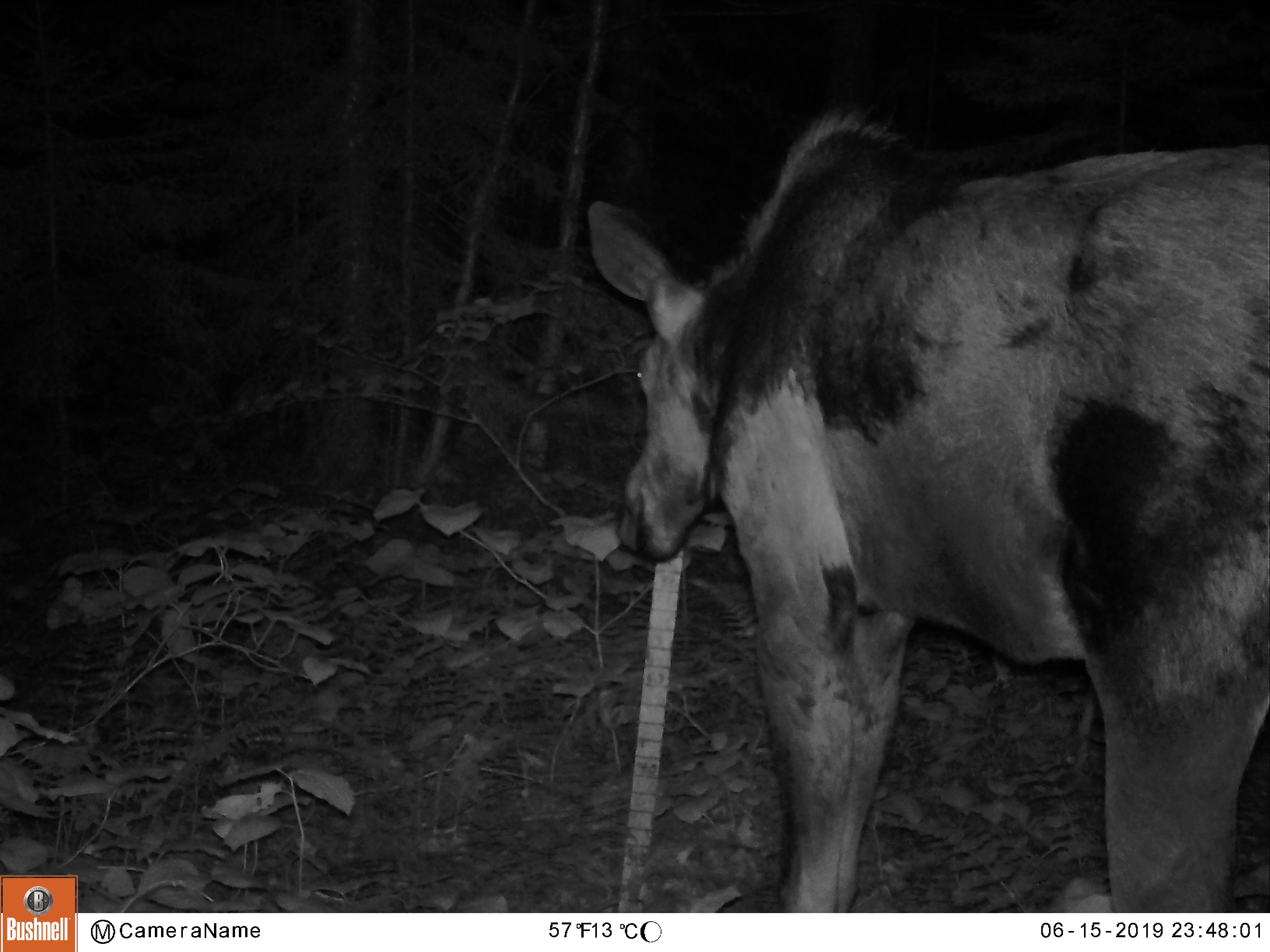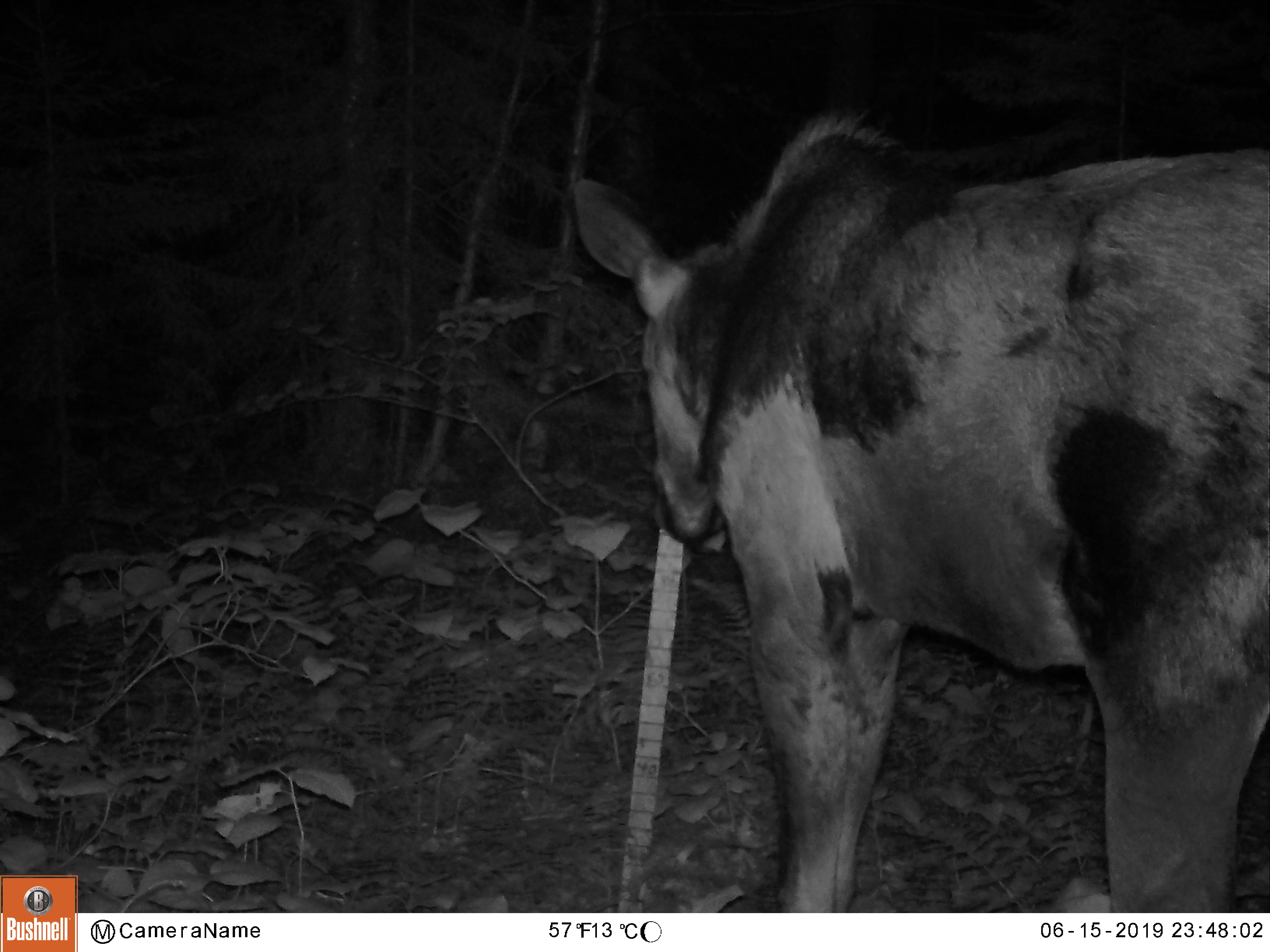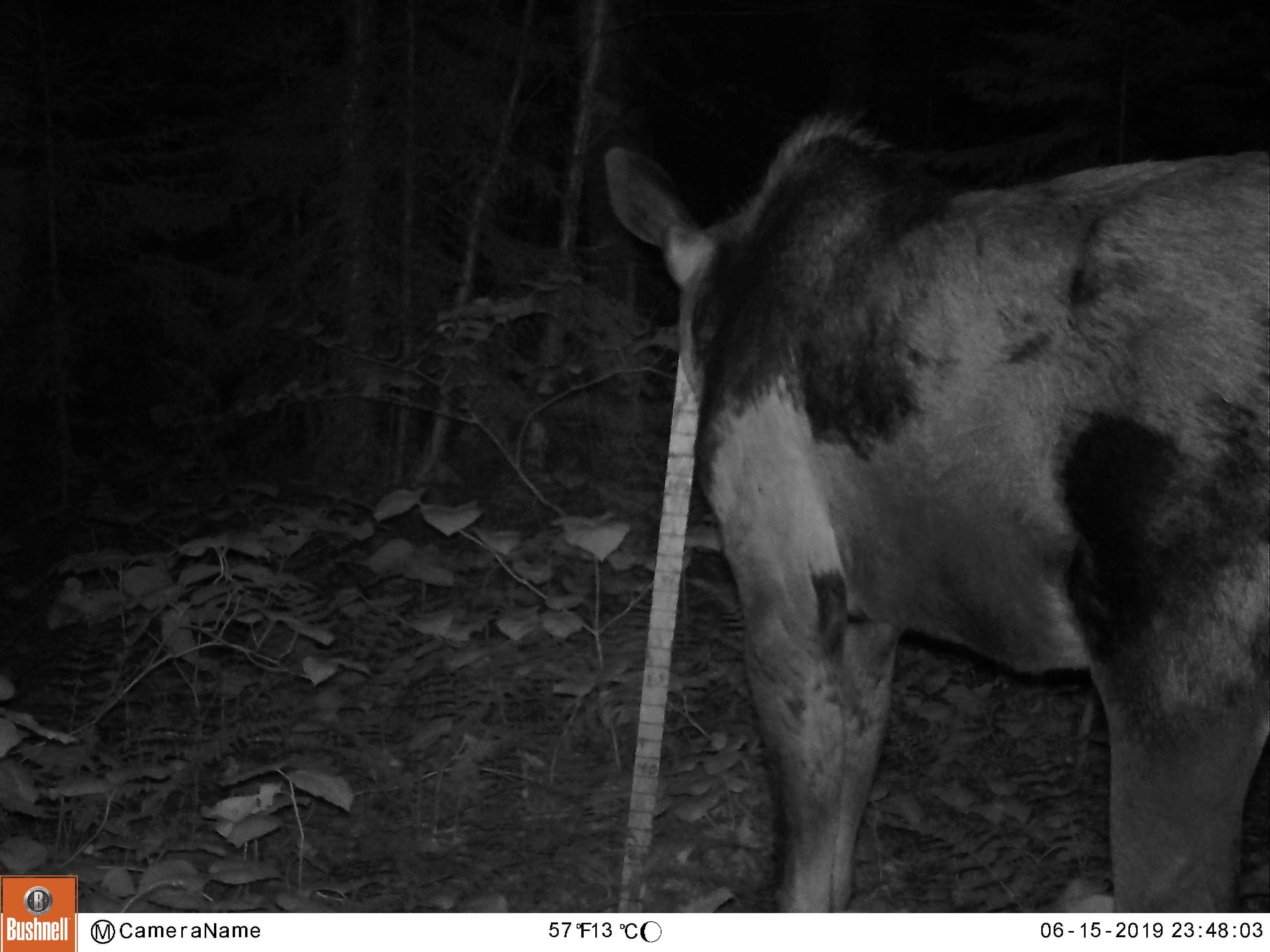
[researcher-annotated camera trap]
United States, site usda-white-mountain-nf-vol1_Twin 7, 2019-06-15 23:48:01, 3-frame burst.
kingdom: Animalia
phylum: Chordata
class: Mammalia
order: Artiodactyla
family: Cervidae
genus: Alces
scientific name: Alces alces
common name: moose